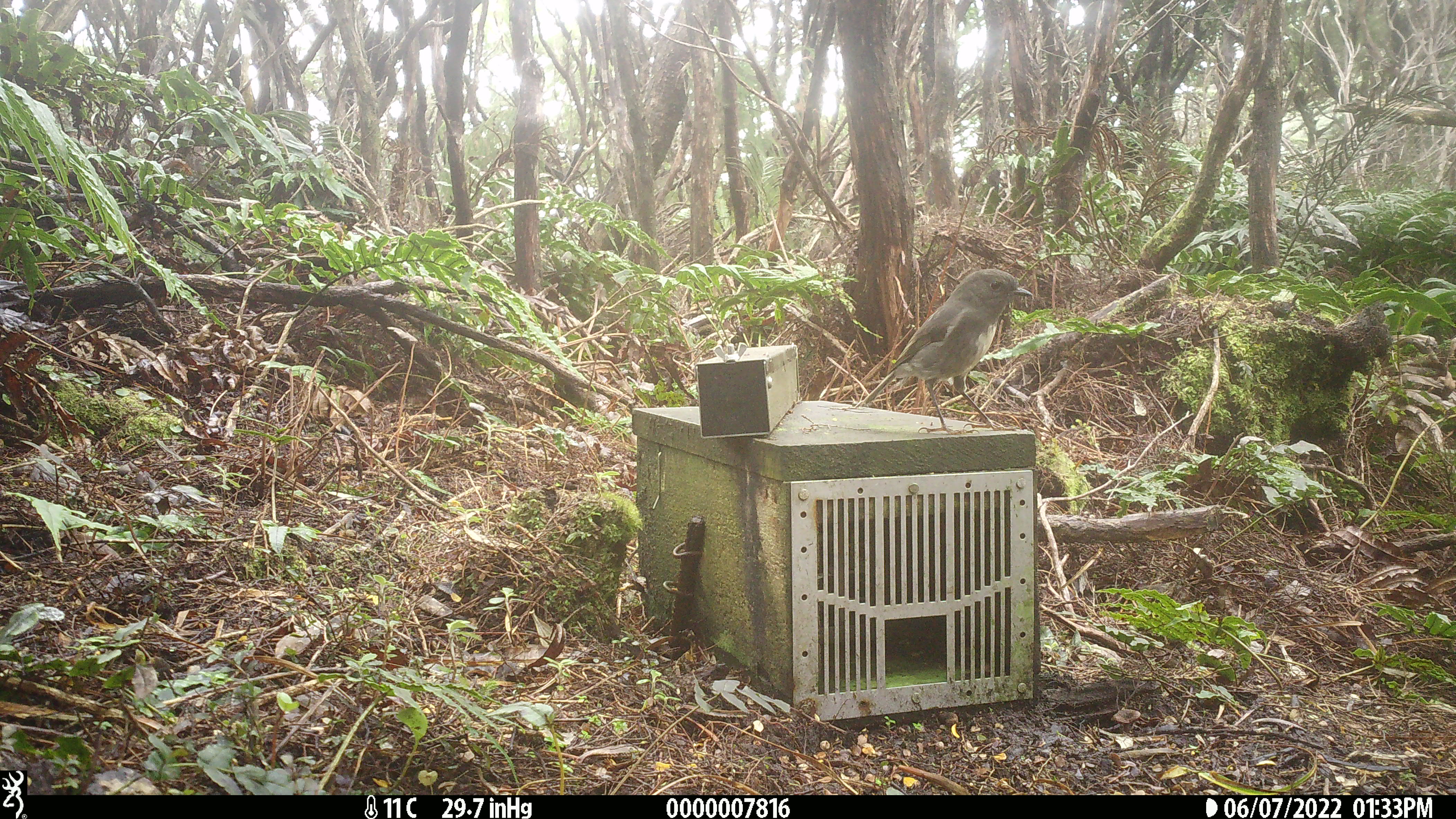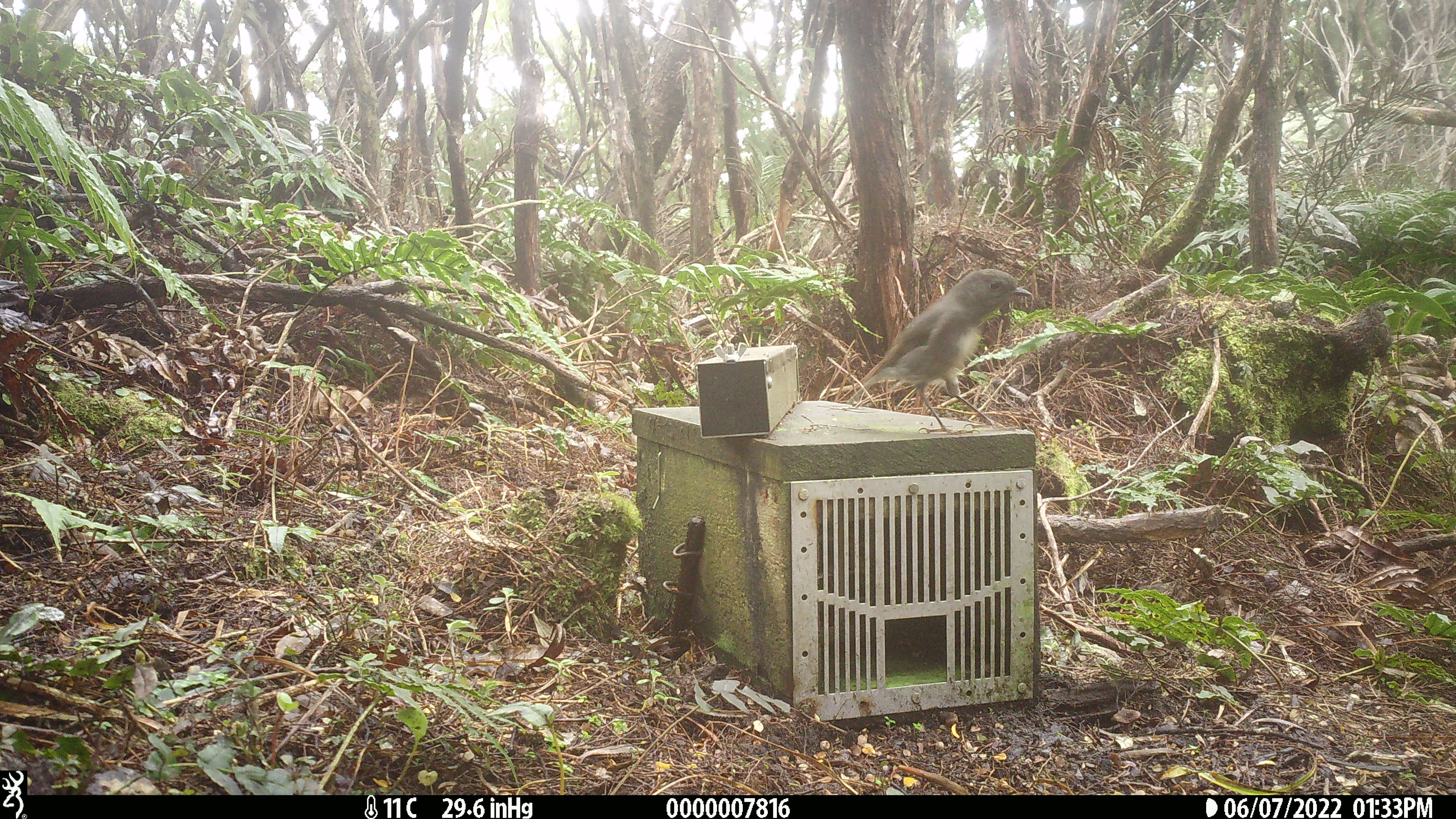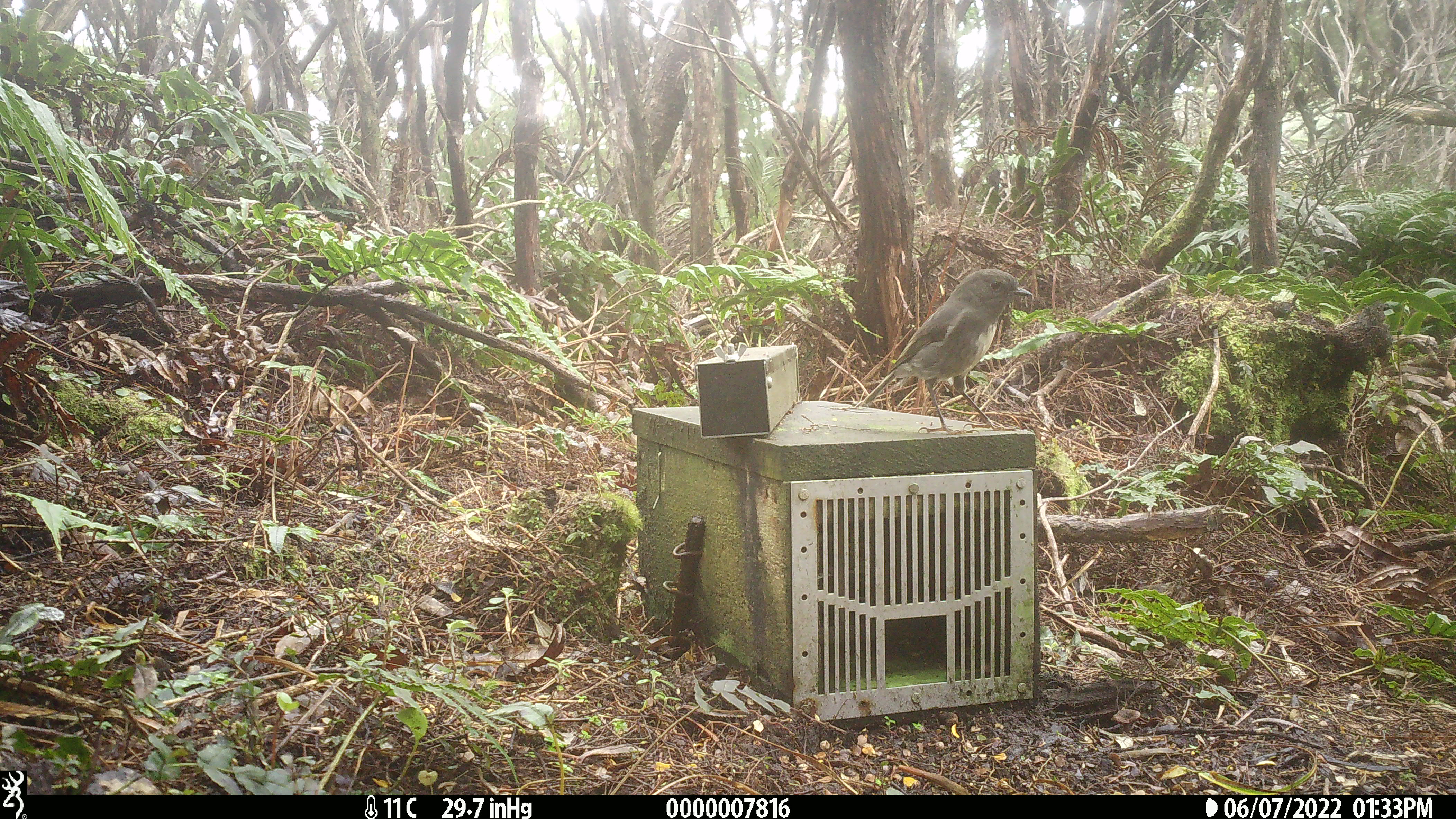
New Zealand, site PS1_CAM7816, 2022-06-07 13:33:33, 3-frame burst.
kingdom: Animalia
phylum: Chordata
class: Aves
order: Passeriformes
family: Petroicidae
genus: Petroica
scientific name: Petroica australis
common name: new zealand robin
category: robin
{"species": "robin (new zealand robin) (Petroica australis)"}